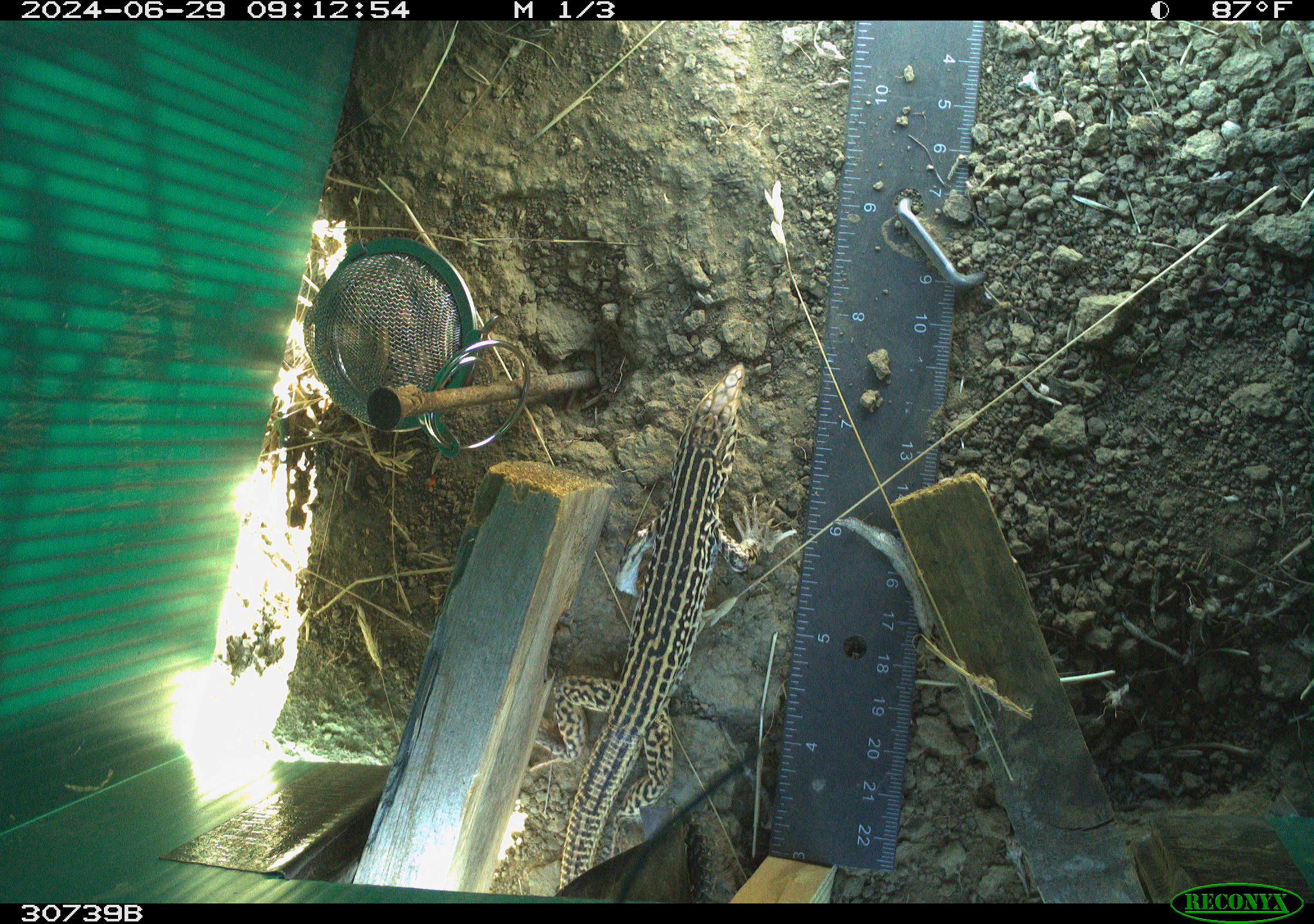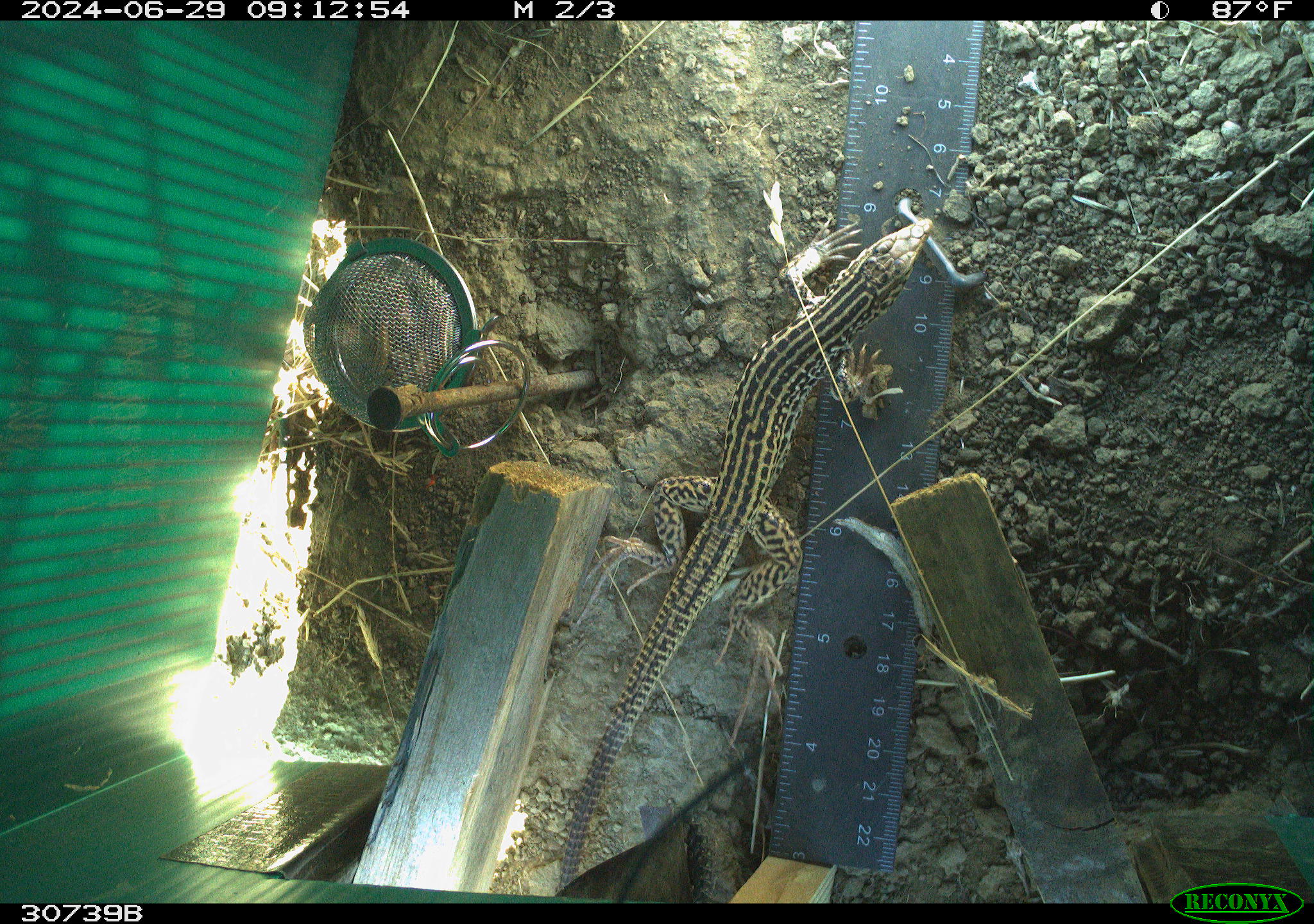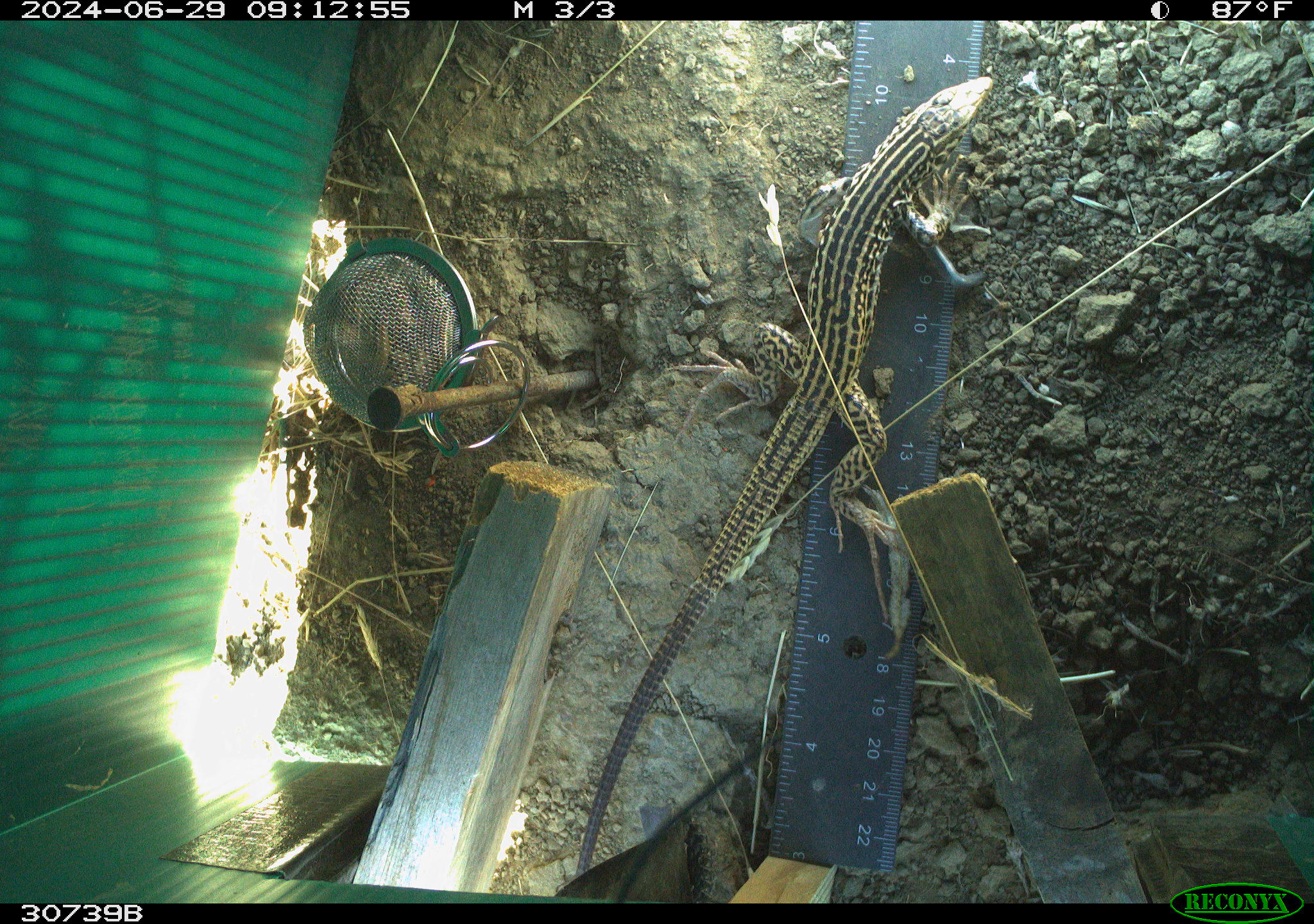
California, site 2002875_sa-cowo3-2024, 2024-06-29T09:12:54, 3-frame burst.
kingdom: Animalia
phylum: Chordata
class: Reptilia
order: Squamata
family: Teiidae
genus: Aspidoscelis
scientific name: Aspidoscelis tigris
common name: western whiptail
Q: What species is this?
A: Western whiptail (Aspidoscelis tigris).